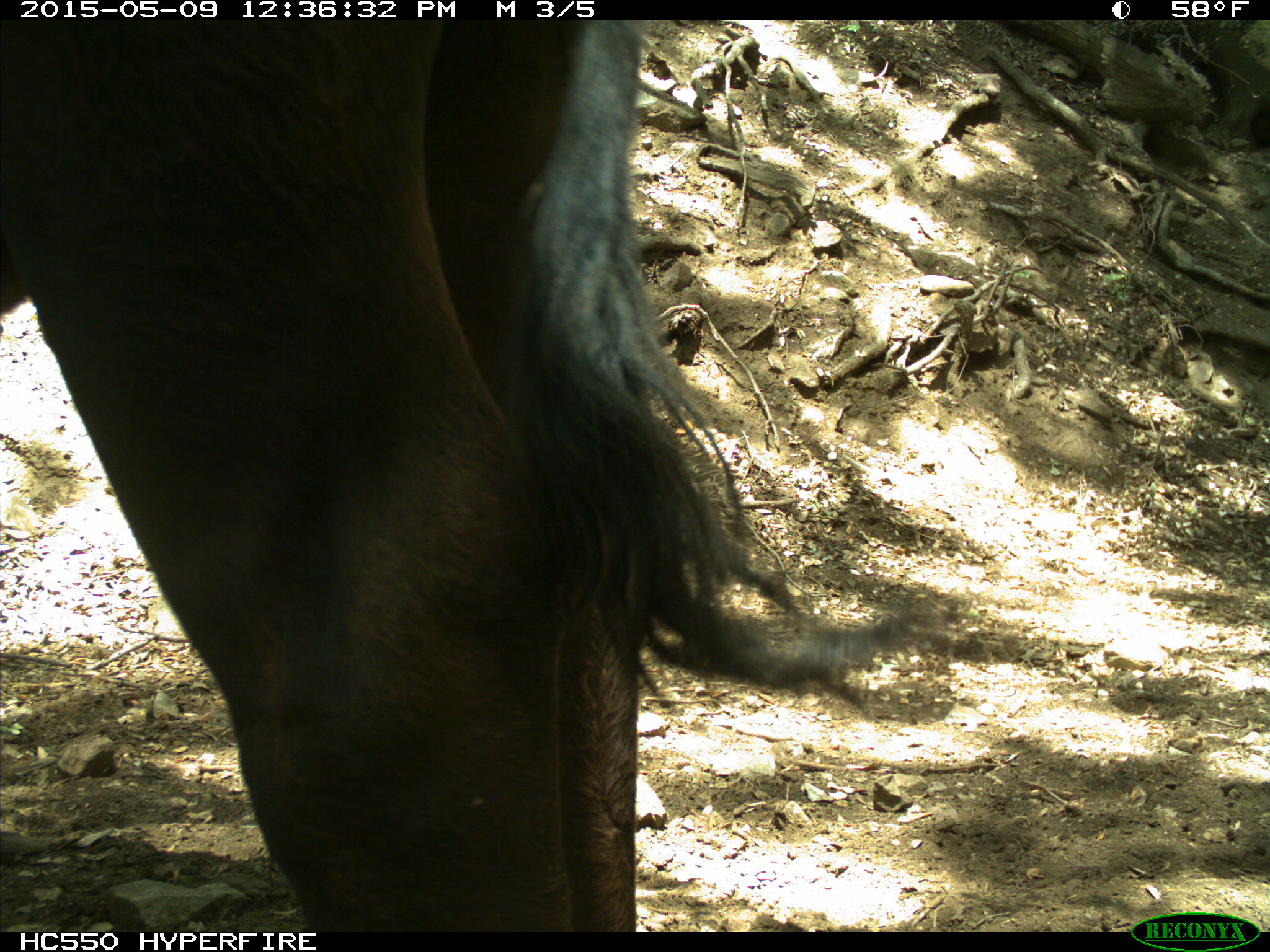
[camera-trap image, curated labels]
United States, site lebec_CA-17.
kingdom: Animalia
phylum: Chordata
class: Mammalia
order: Artiodactyla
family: Bovidae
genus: Bos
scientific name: Bos taurus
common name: domestic cow